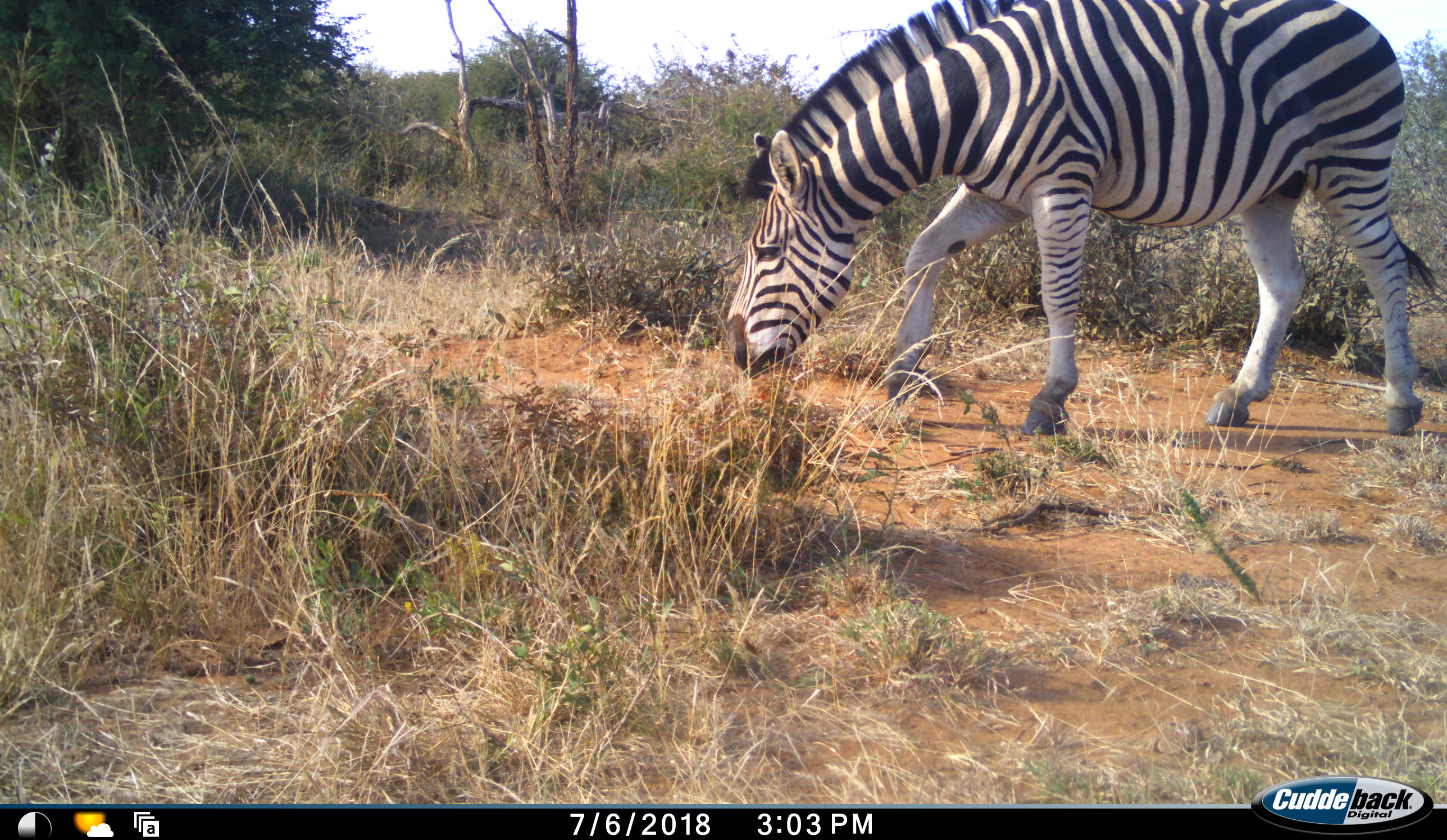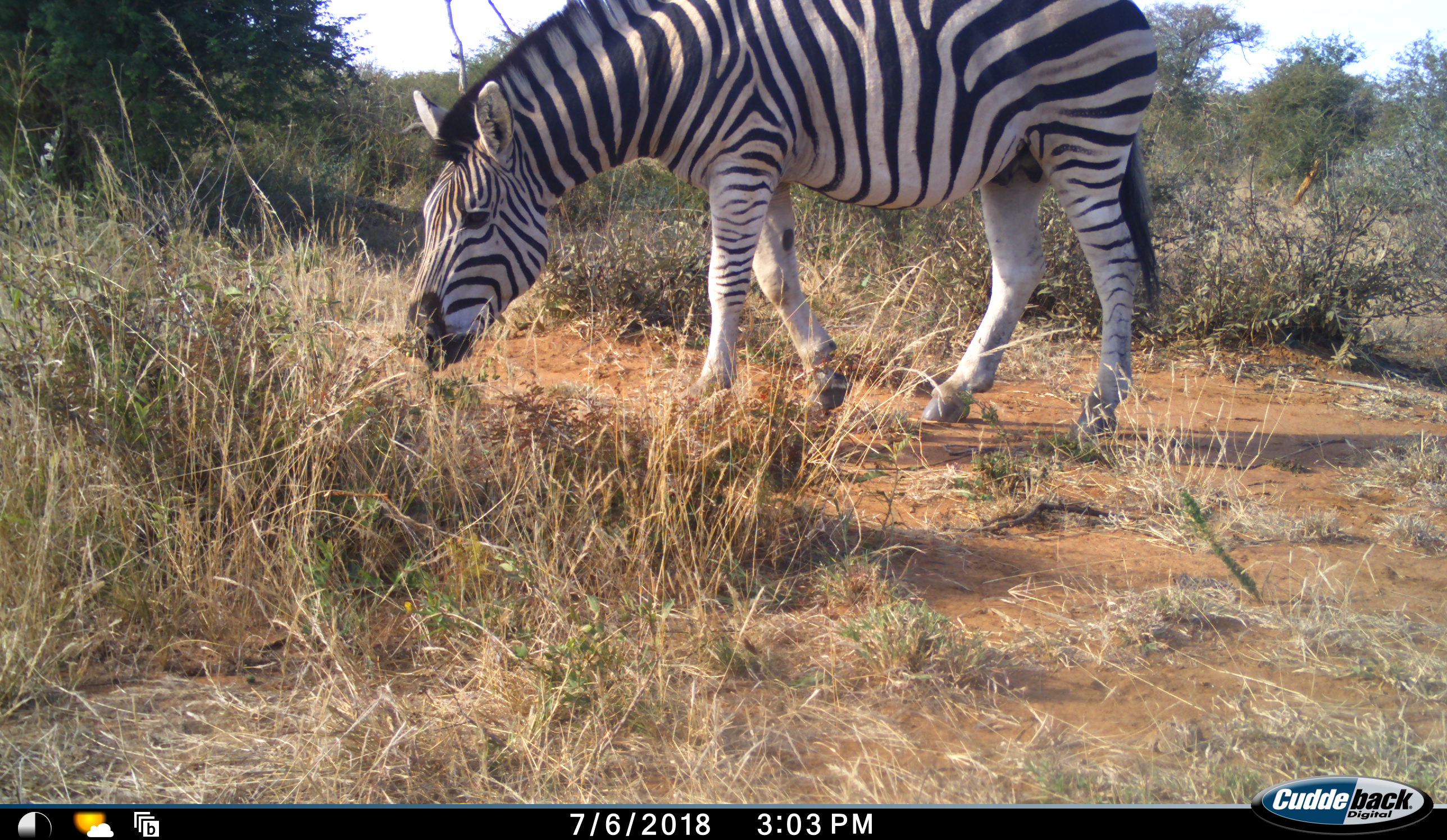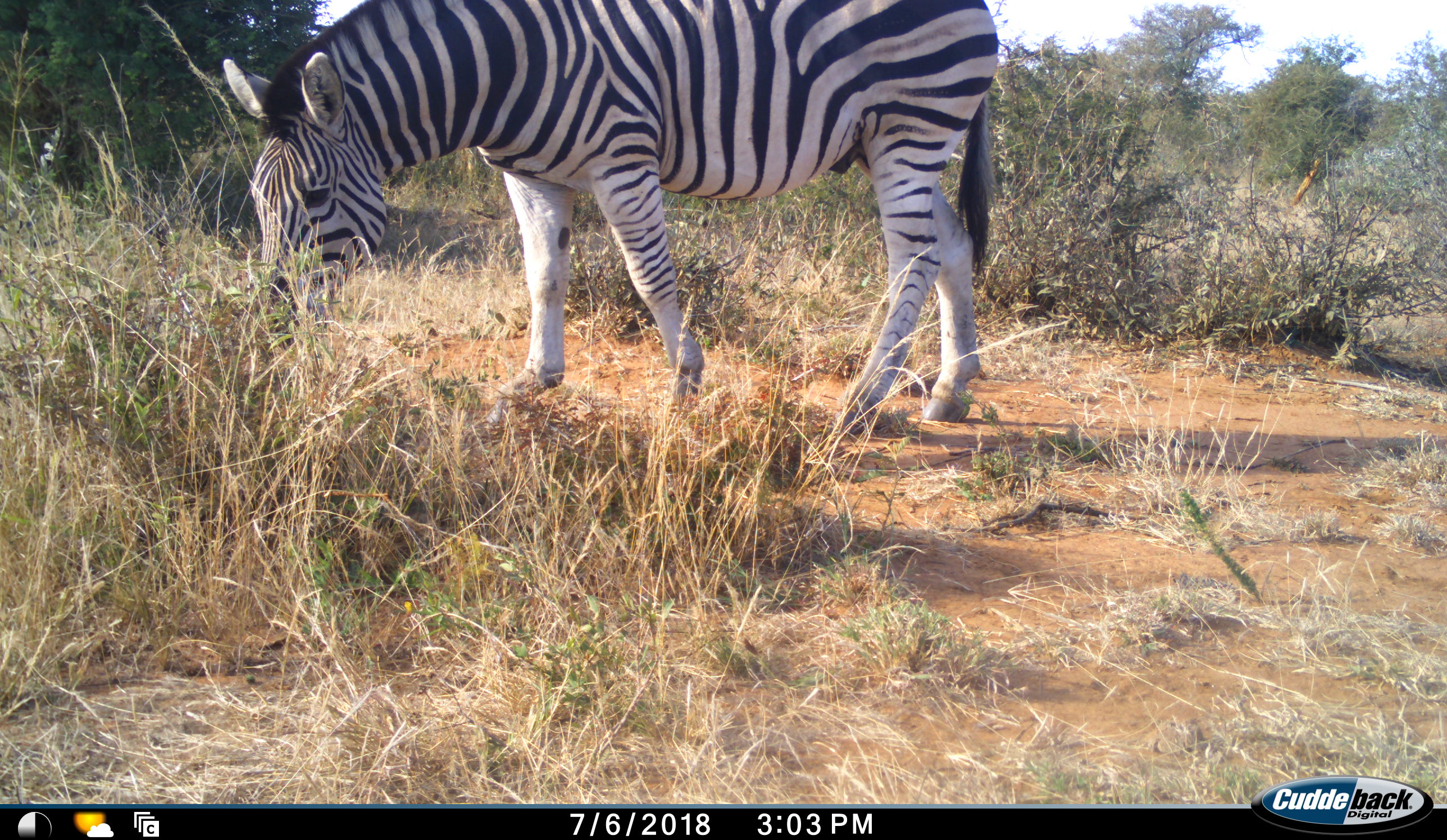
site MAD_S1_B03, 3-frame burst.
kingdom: Animalia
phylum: Chordata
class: Mammalia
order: Perissodactyla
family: Equidae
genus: Equus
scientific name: Equus quagga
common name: plains zebra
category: zebraplains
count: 1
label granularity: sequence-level